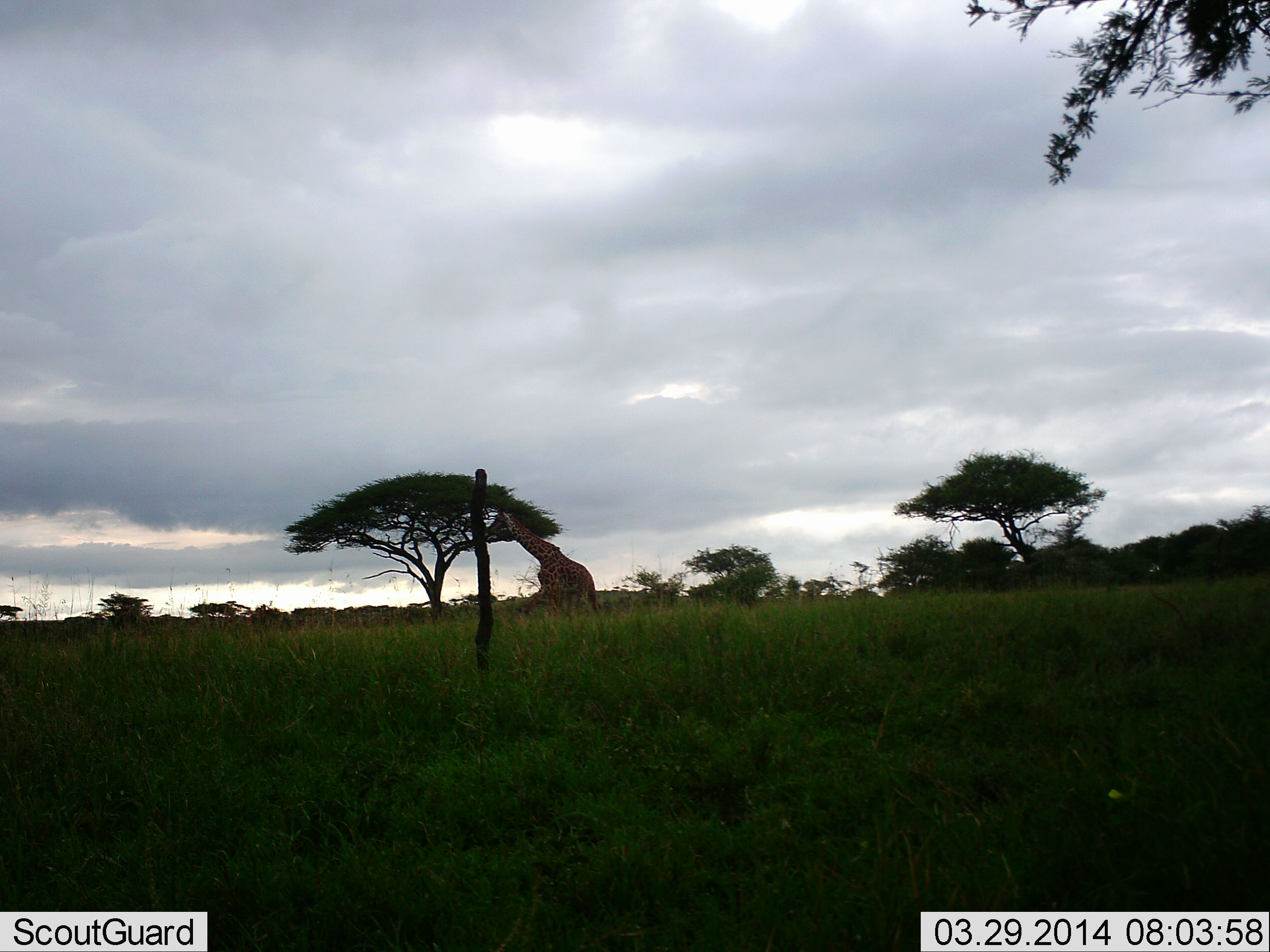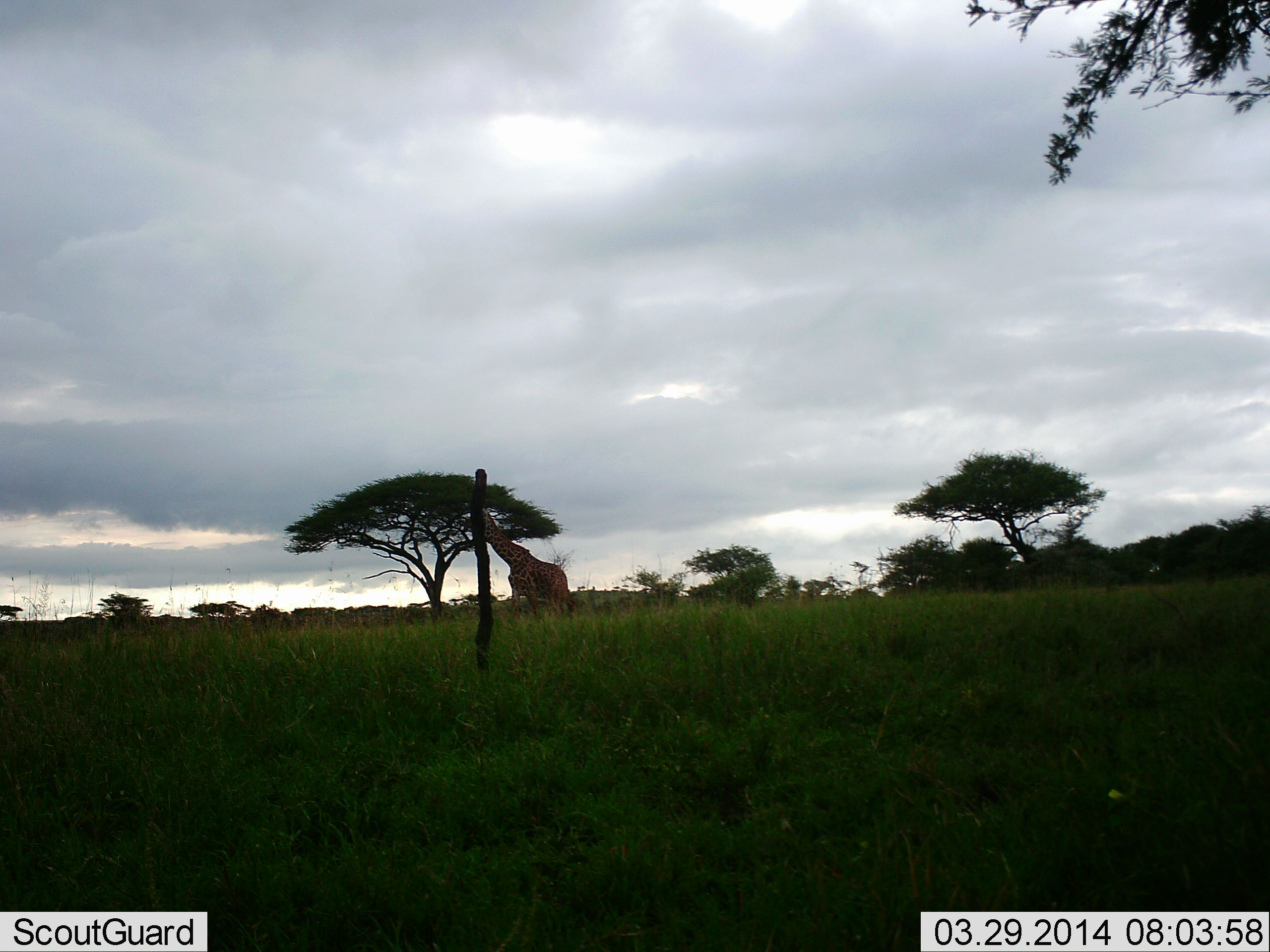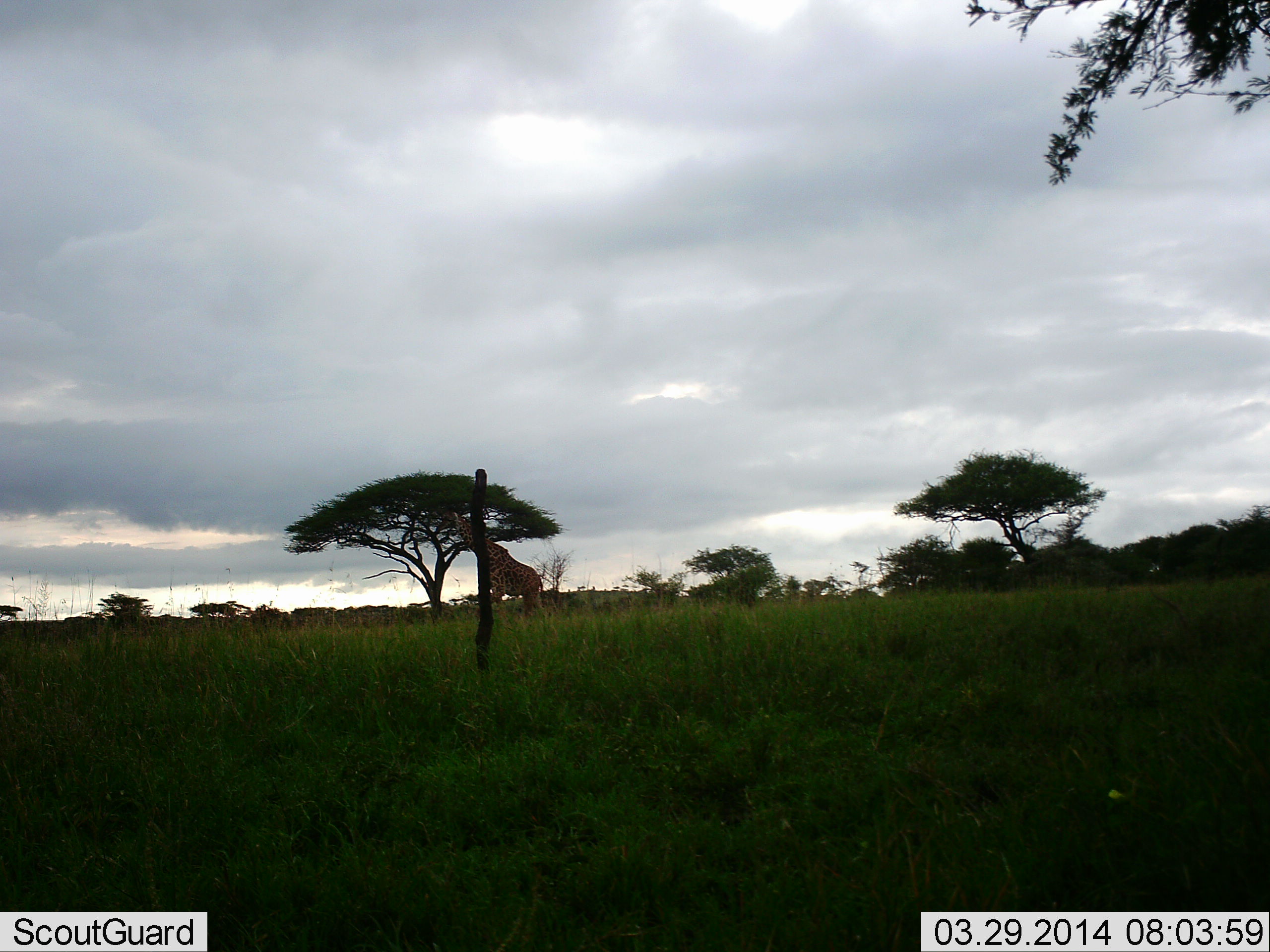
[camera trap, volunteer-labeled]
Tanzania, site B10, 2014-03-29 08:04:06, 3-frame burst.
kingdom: Animalia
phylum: Chordata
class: Mammalia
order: Artiodactyla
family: Giraffidae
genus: Giraffa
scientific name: Giraffa camelopardalis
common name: giraffe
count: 1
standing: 26%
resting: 0%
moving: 59%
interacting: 0%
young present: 0%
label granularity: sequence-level